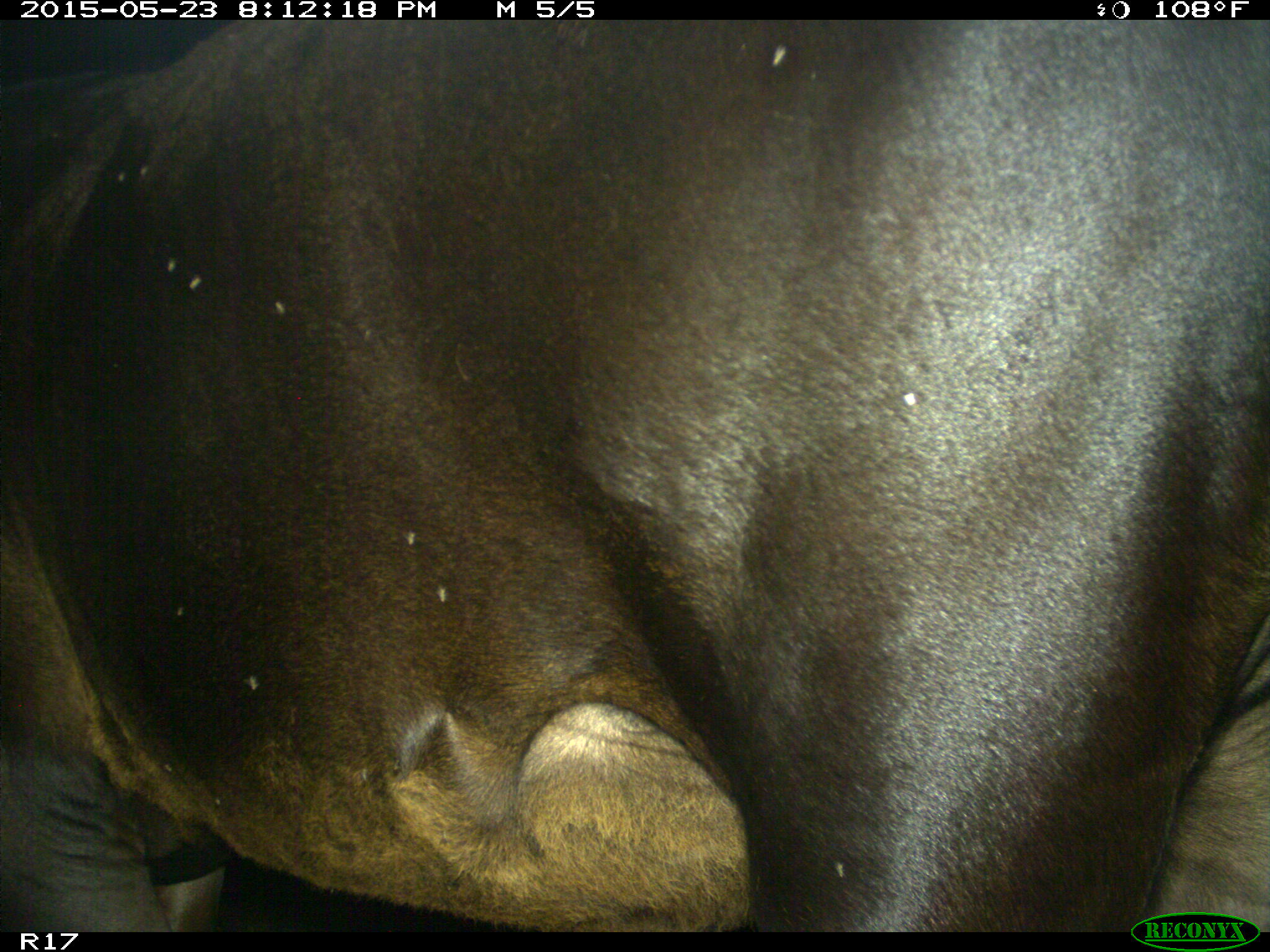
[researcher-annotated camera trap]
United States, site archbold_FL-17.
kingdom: Animalia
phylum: Chordata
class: Mammalia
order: Artiodactyla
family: Bovidae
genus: Bos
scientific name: Bos taurus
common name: domestic cow